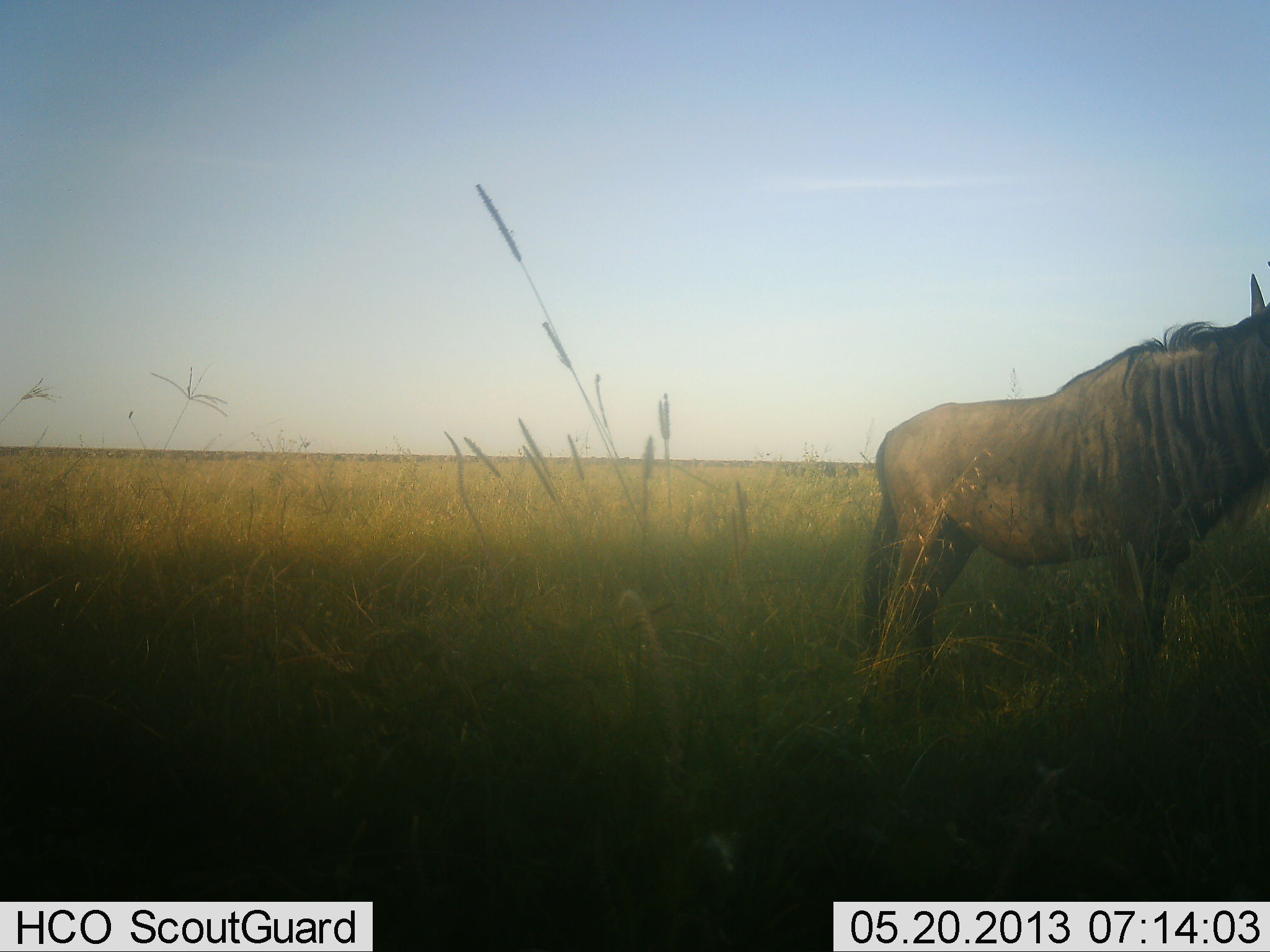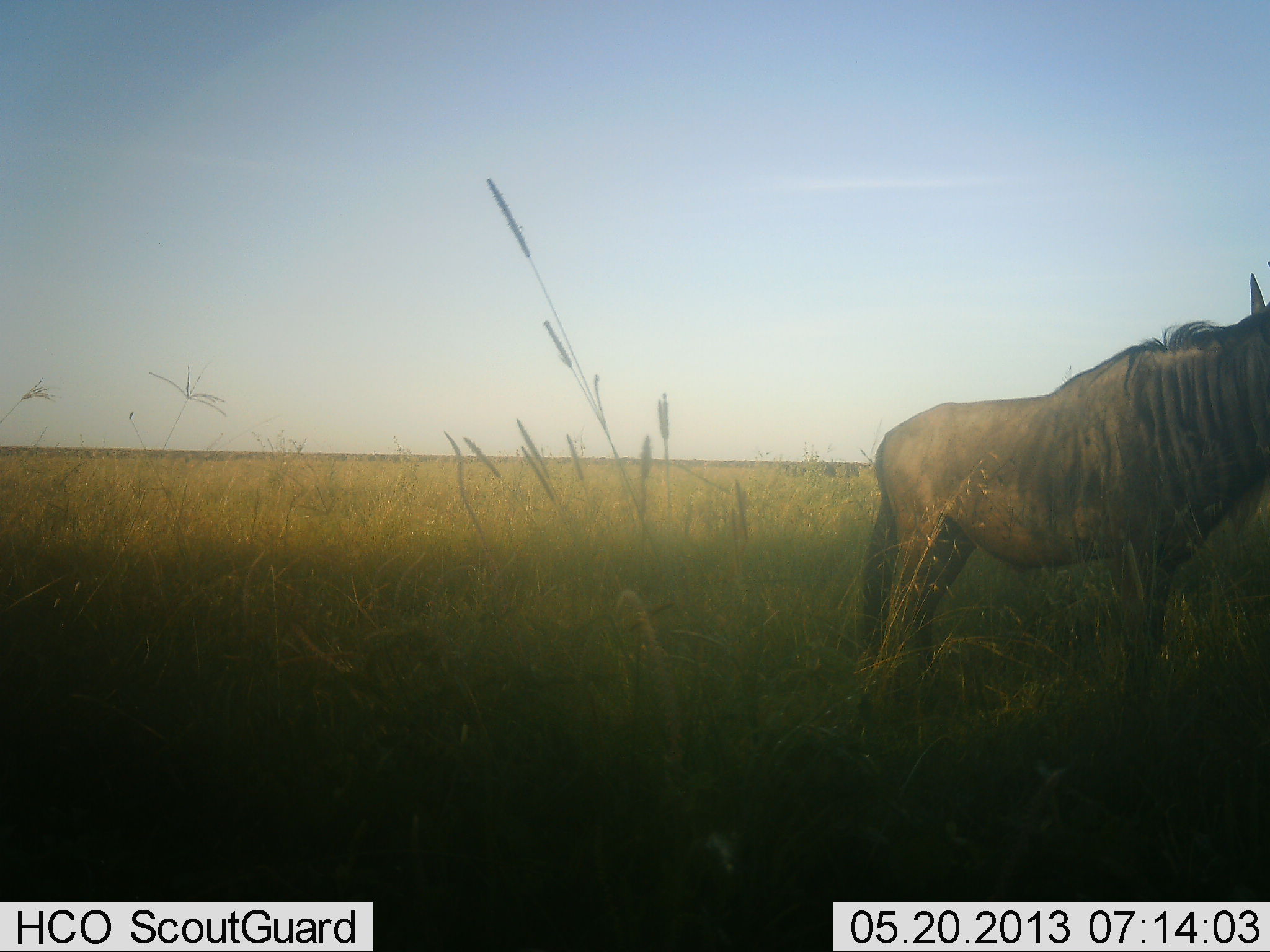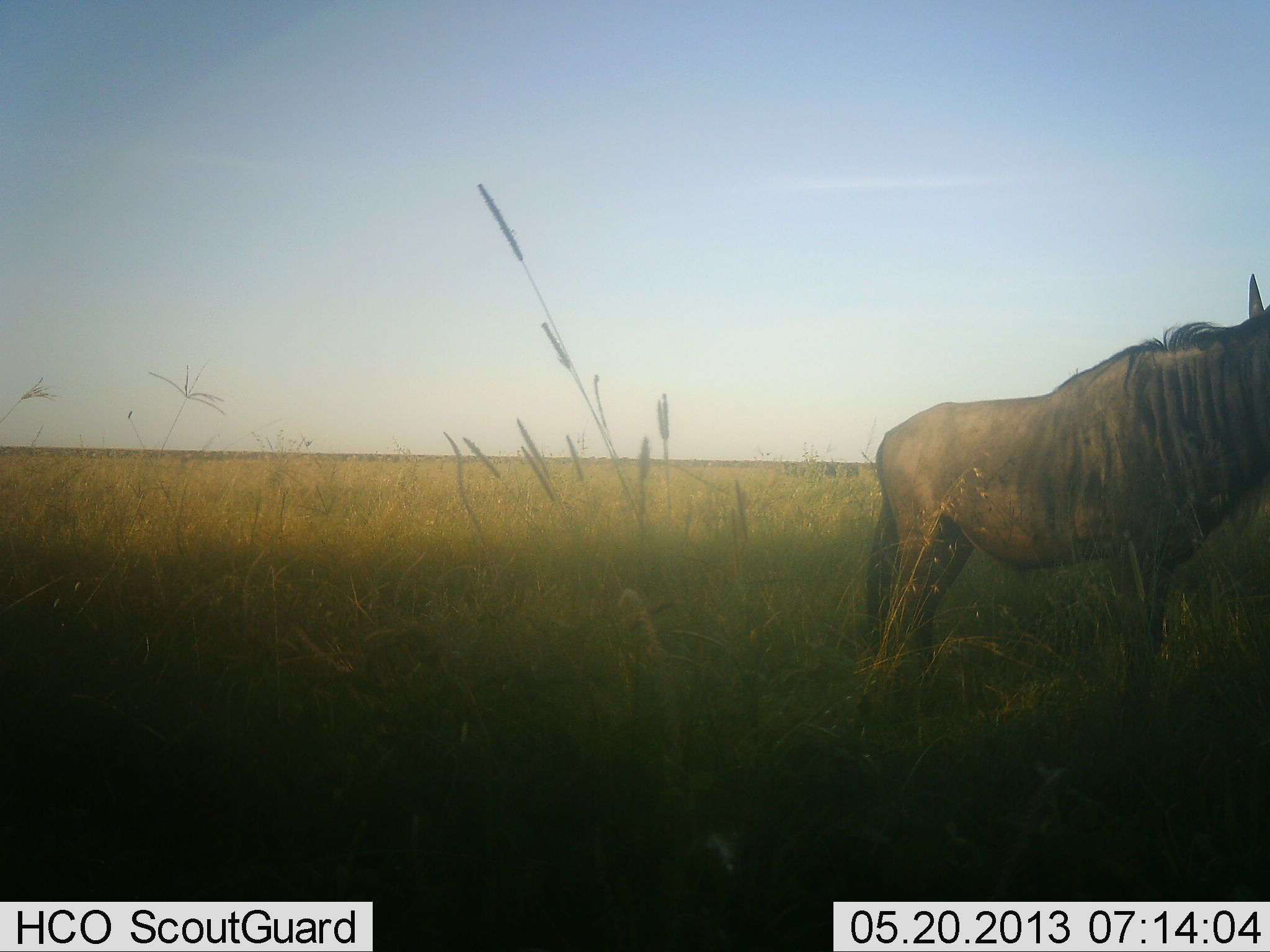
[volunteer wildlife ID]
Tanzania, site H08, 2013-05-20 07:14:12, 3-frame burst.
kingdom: Animalia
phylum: Chordata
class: Mammalia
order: Artiodactyla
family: Bovidae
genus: Connochaetes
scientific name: Connochaetes taurinus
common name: blue wildebeest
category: wildebeest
Wildebeest (blue wildebeest) (Connochaetes taurinus), count 1. Behavior (volunteer vote fractions): standing 100%, resting 0%, moving 10%, interacting 0%. Young present (vote fraction): 0%. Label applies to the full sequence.